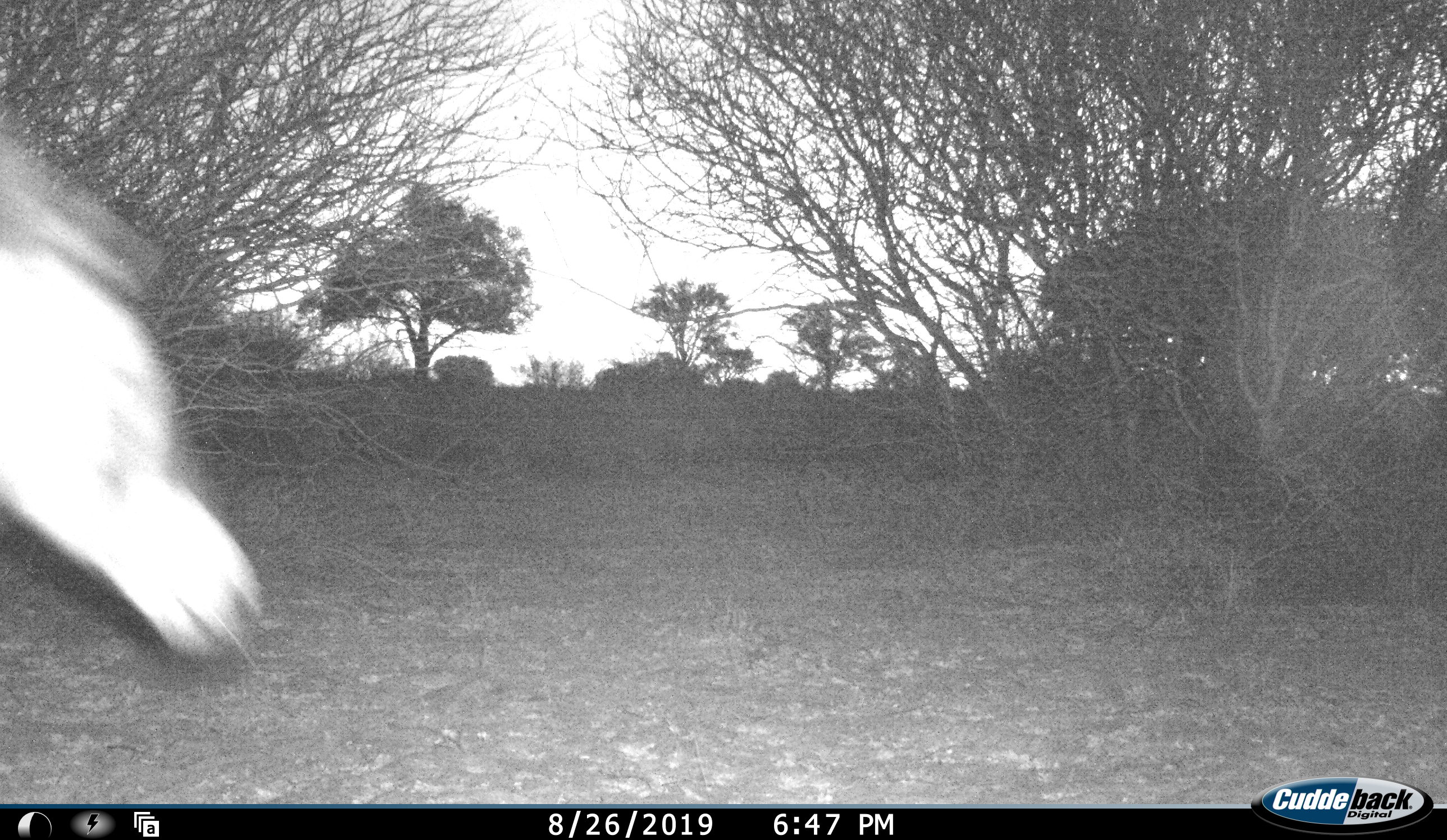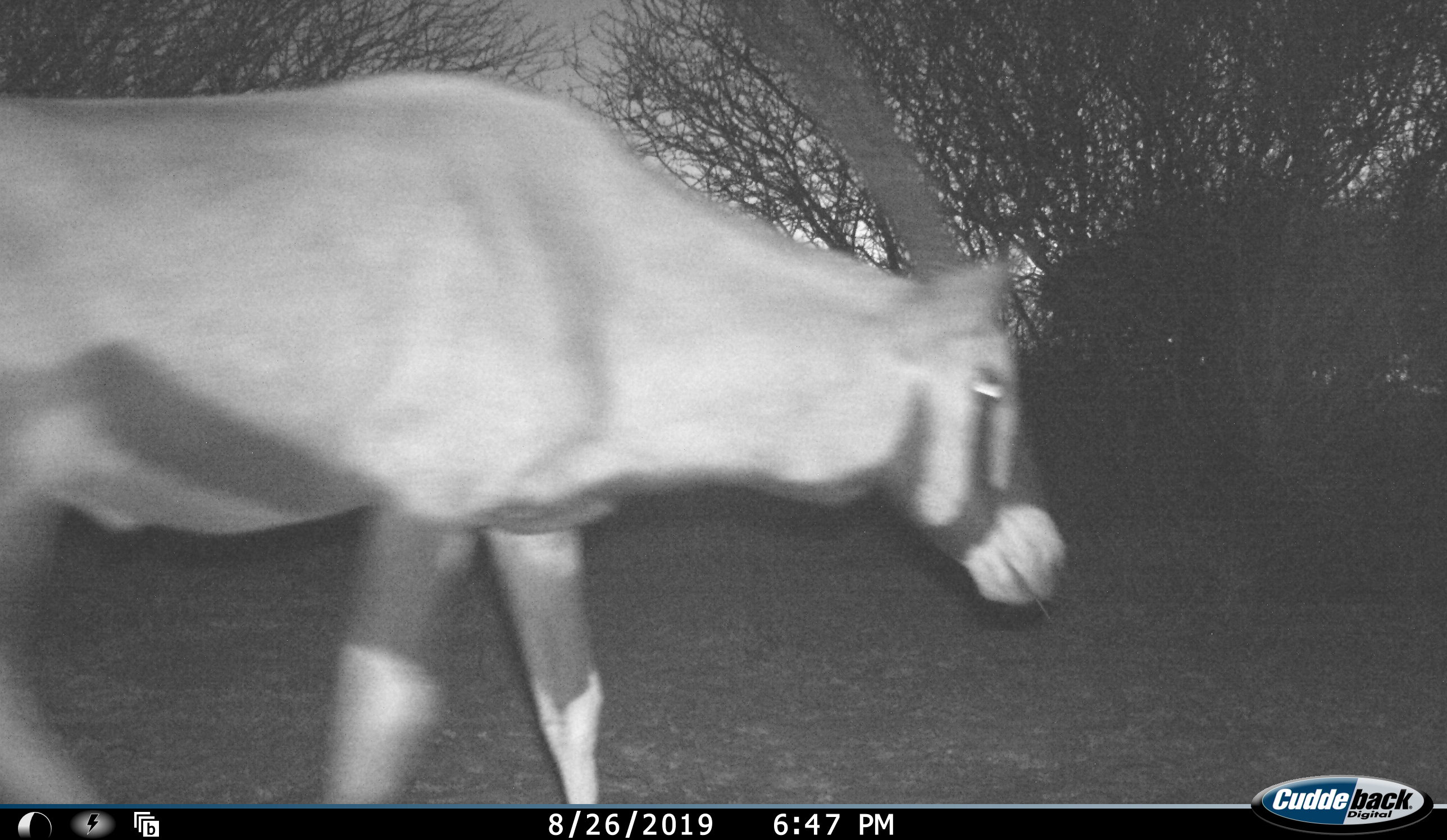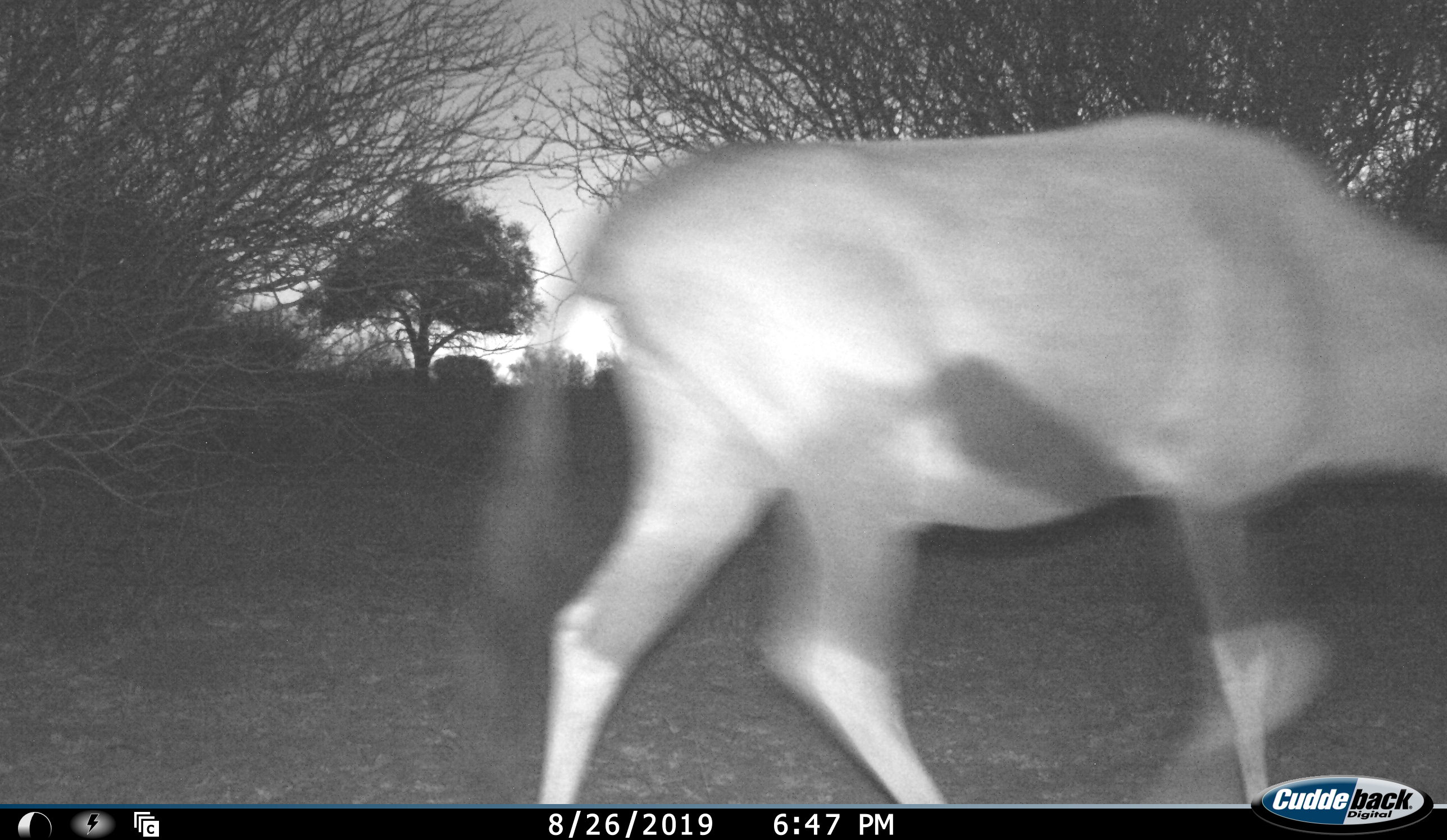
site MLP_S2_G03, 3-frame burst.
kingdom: Animalia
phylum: Chordata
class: Mammalia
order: Artiodactyla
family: Bovidae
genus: Oryx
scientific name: Oryx gazella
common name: gemsbok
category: oryx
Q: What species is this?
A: Oryx (gemsbok) (Oryx gazella).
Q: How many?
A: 1.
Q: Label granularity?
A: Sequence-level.